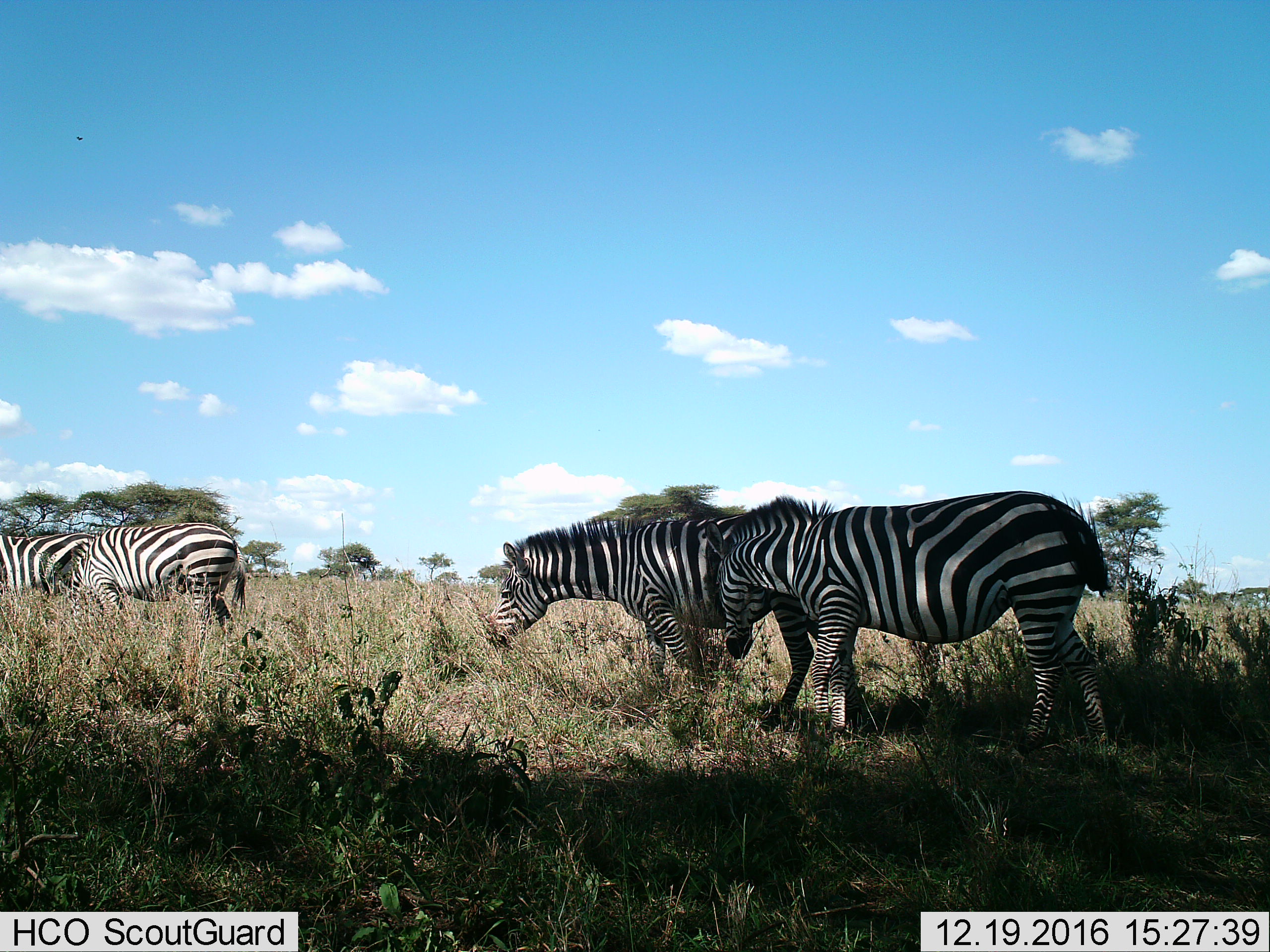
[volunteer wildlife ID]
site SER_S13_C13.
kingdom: Animalia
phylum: Chordata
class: Mammalia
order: Perissodactyla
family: Equidae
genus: Equus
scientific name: Equus quagga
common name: plains zebra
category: zebraplains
Zebraplains (plains zebra) (Equus quagga), count 4. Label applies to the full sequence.